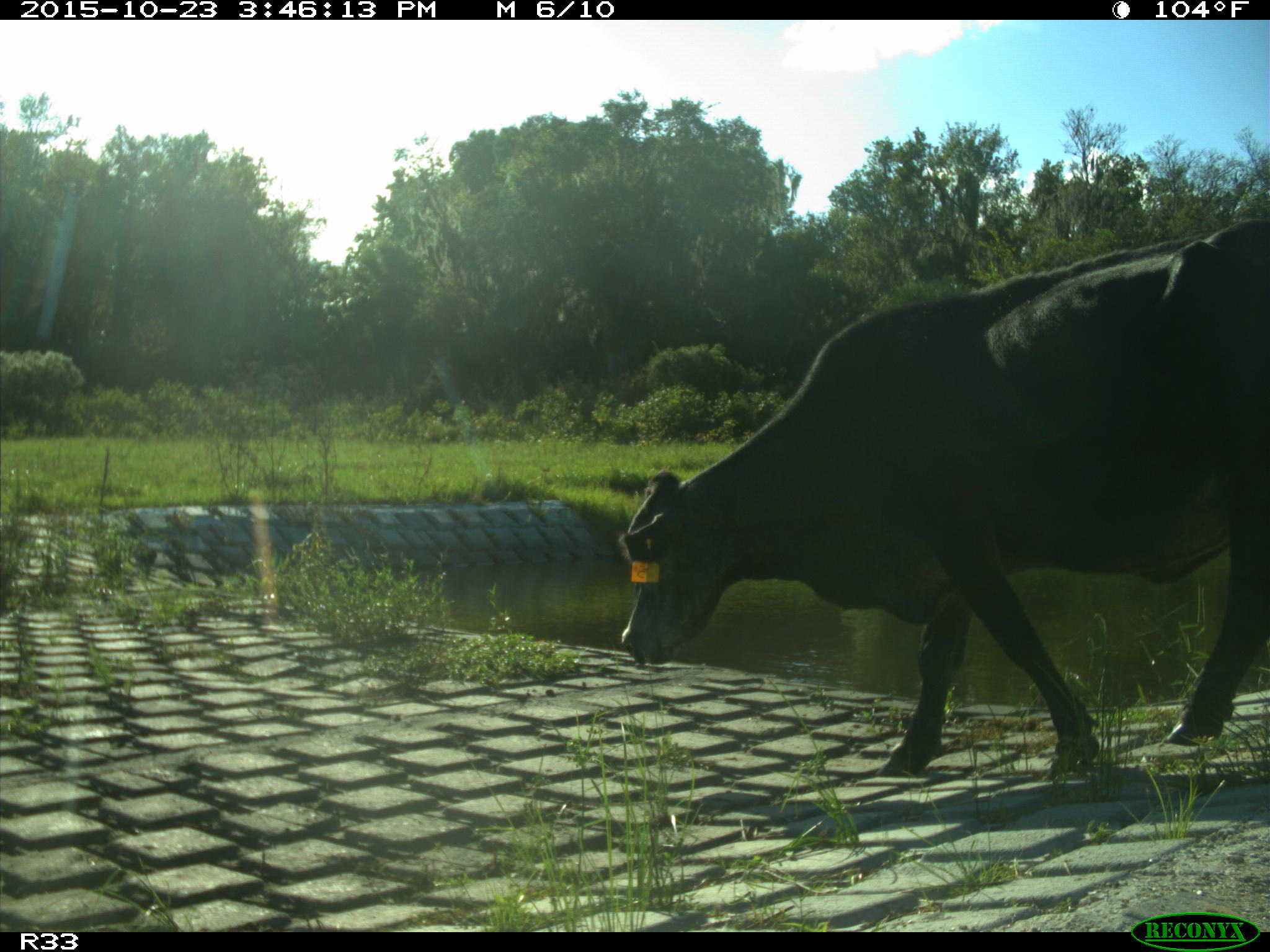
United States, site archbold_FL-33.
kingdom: Animalia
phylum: Chordata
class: Mammalia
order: Artiodactyla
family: Bovidae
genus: Bos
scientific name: Bos taurus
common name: domestic cow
Bos taurus (domestic cow).